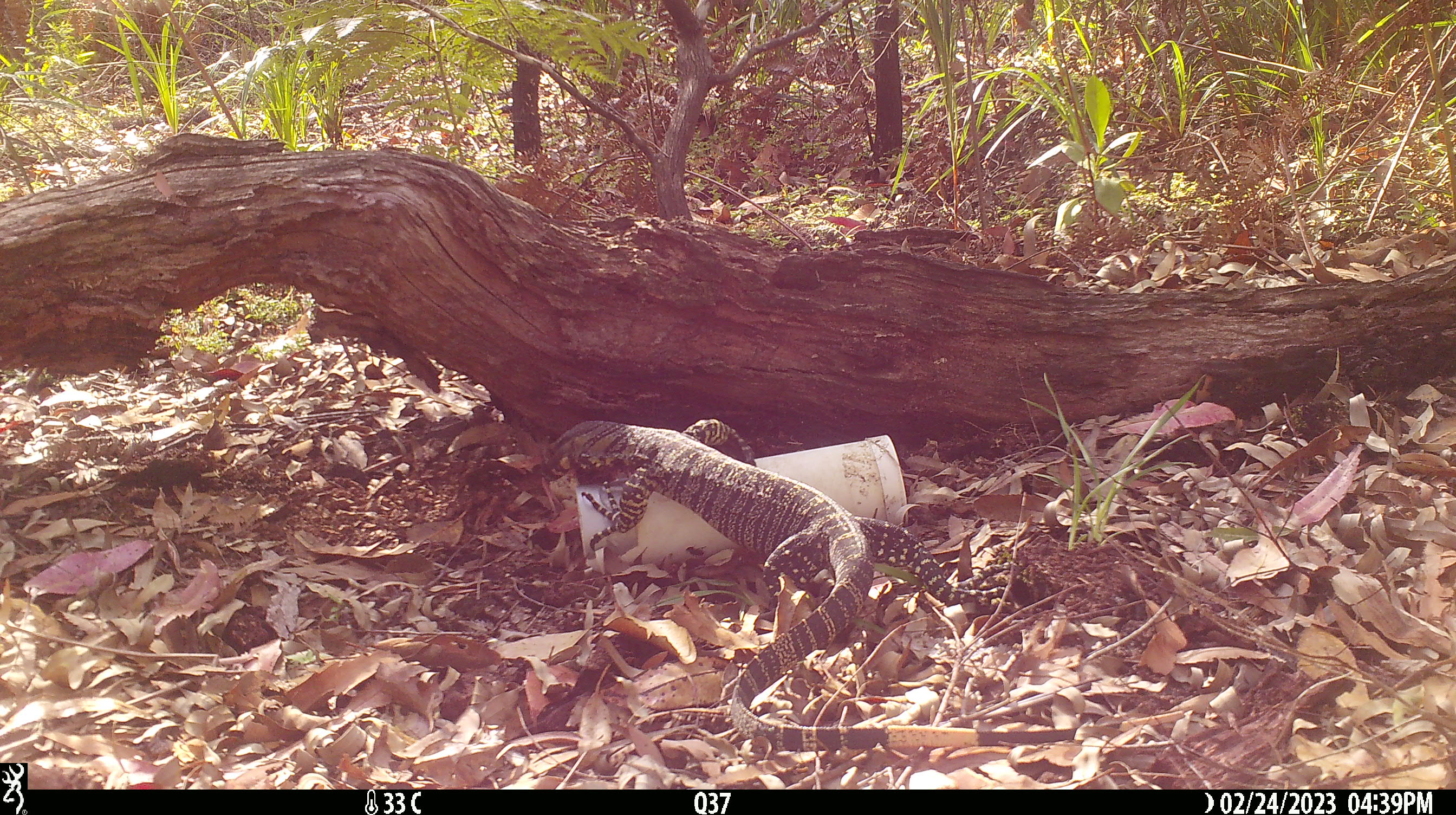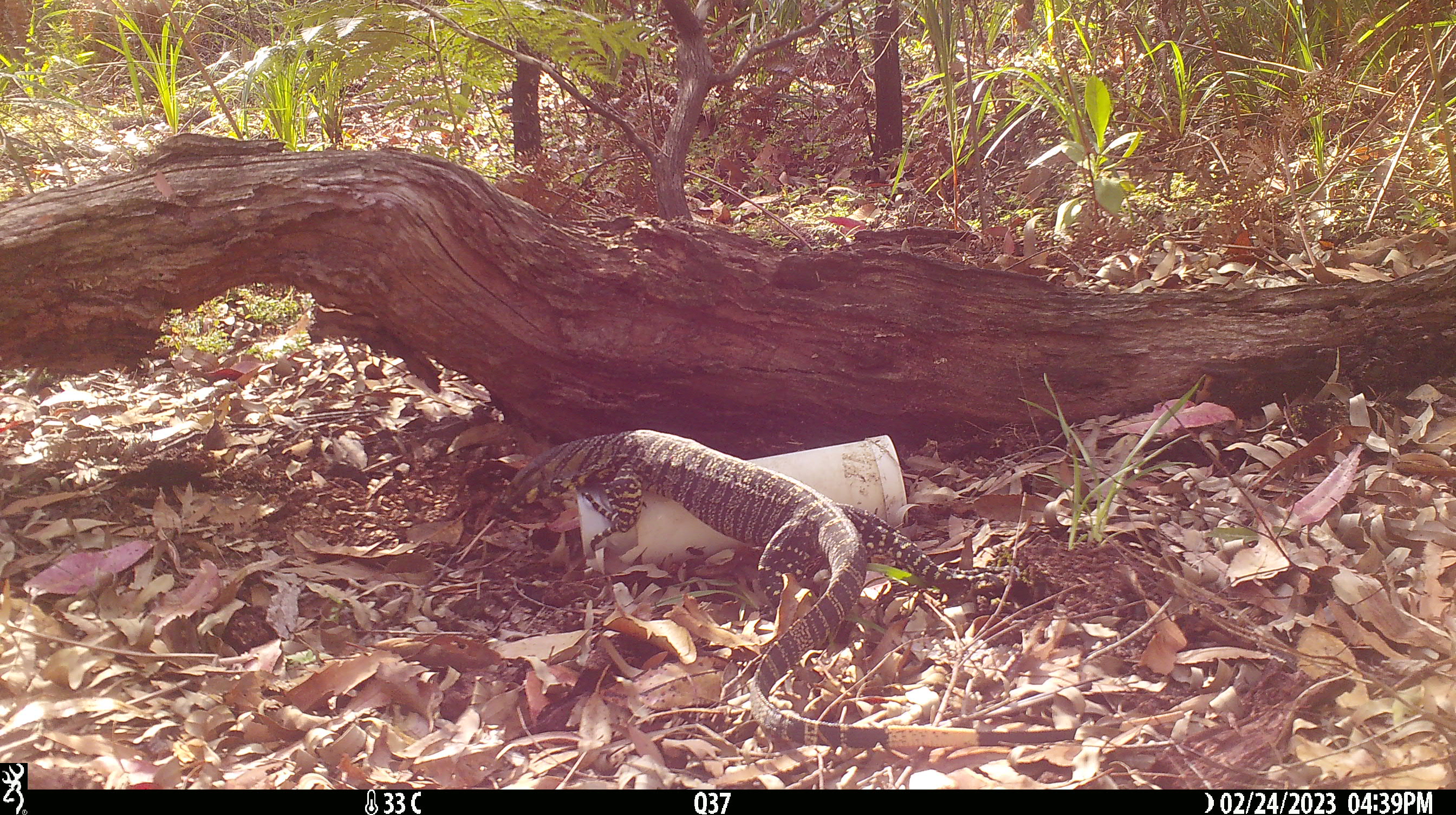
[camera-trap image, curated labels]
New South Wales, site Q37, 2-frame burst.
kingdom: Animalia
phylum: Chordata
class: Reptilia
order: Squamata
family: Varanidae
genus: Varanus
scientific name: Varanus varius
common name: lace monitor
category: goanna